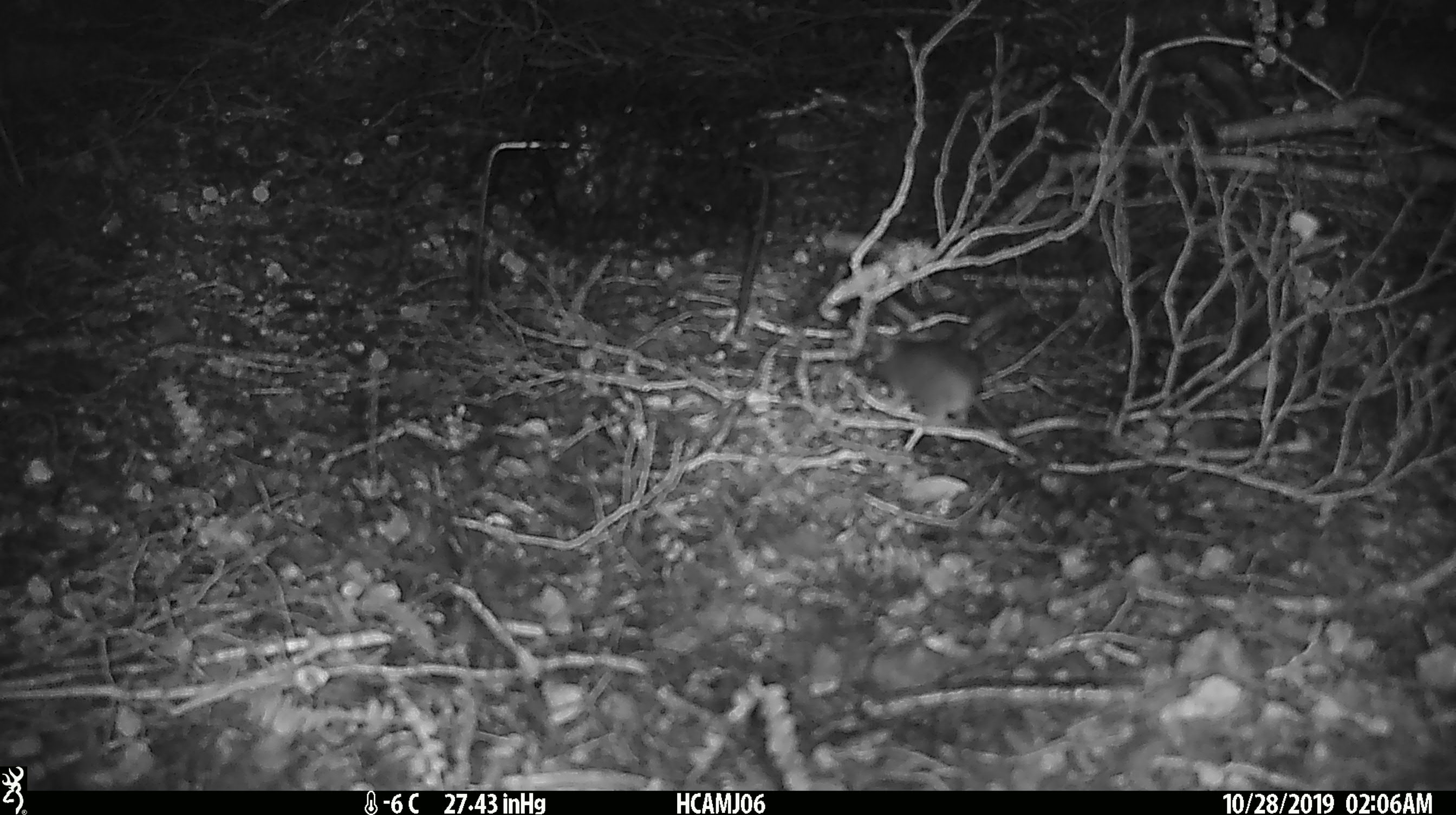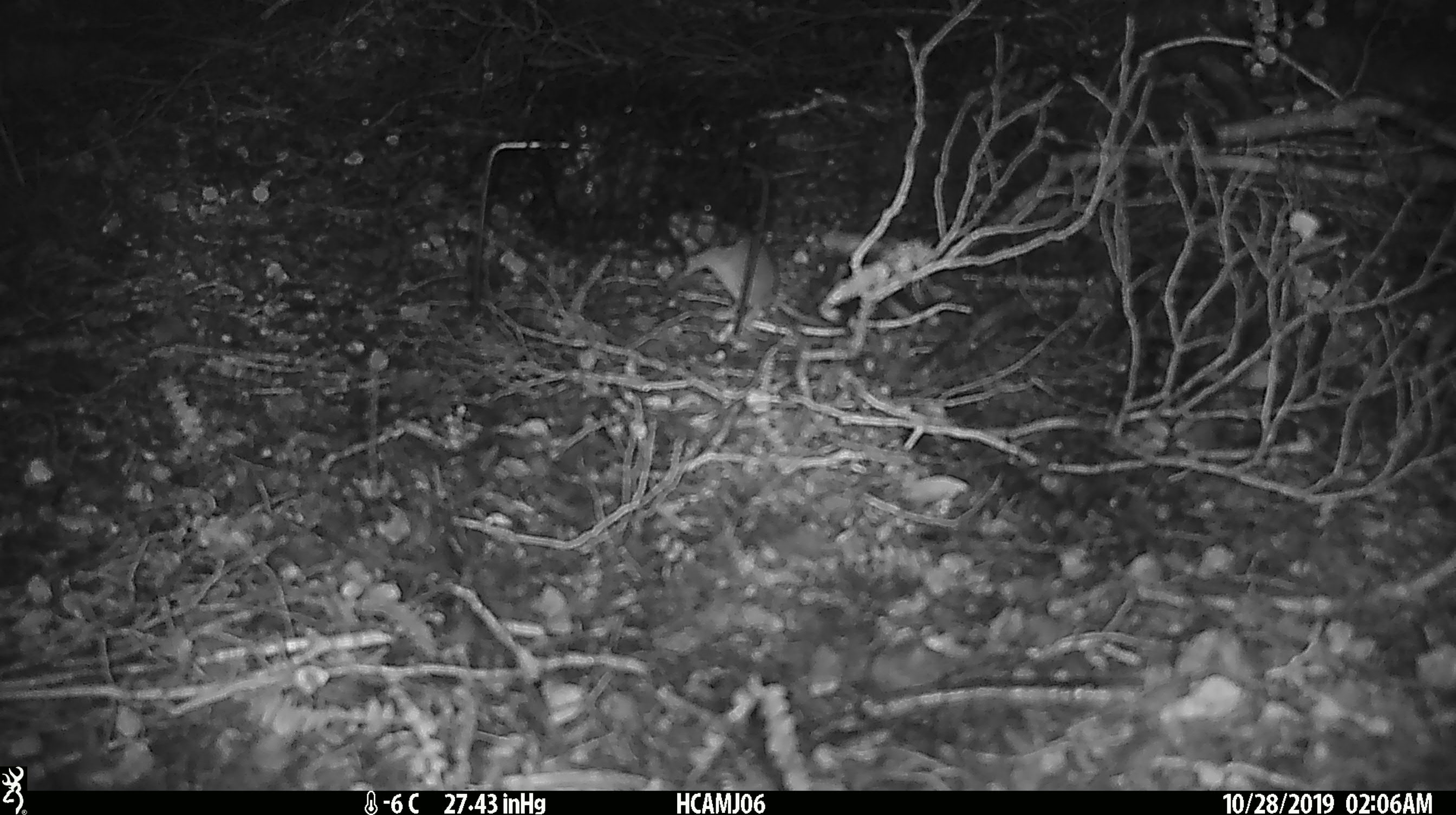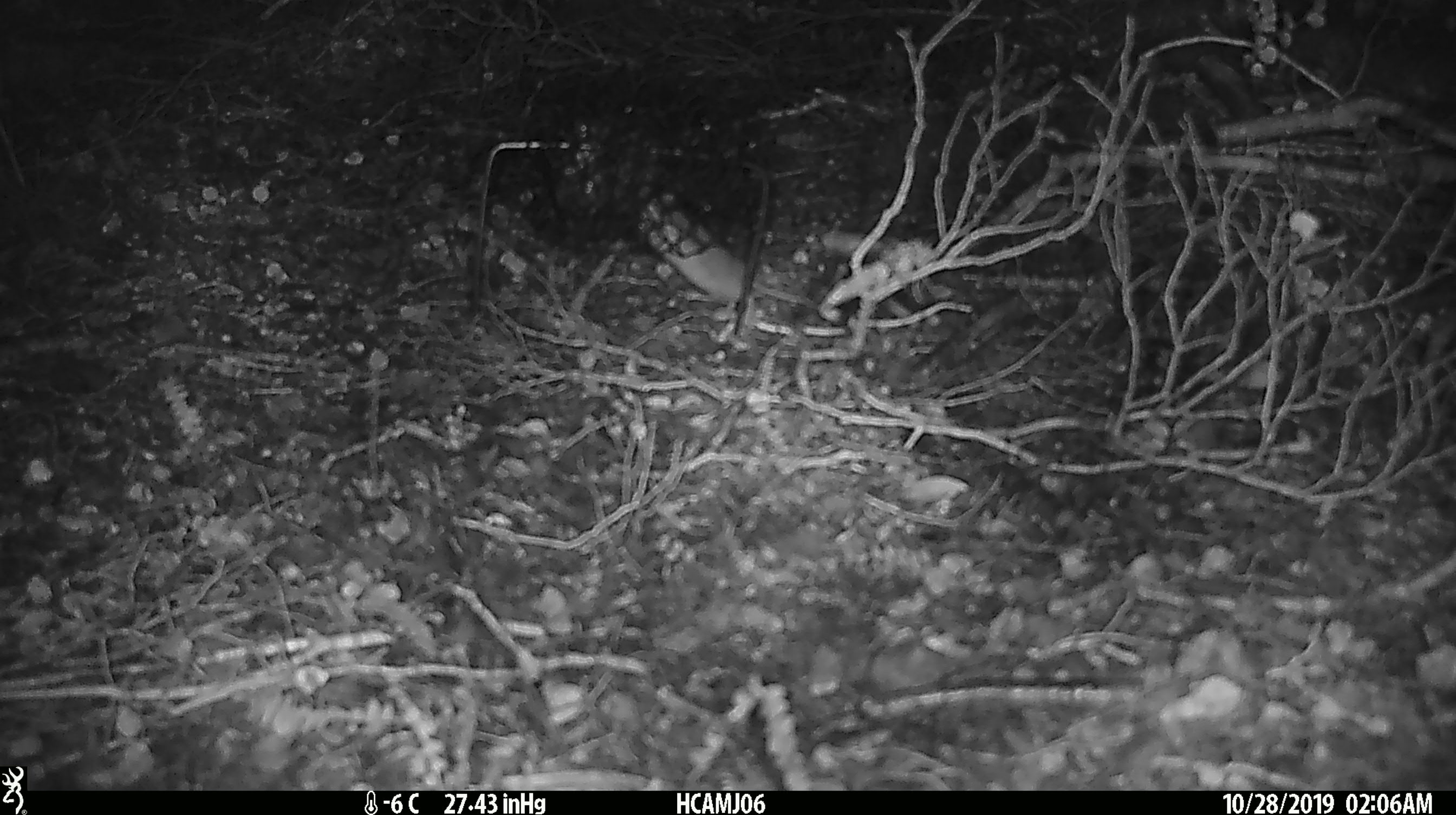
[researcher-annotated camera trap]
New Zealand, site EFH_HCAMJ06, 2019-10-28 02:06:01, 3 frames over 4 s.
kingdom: Animalia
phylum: Chordata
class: Mammalia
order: Rodentia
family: Muridae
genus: Mus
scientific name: Mus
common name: mouse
Mouse (Mus).